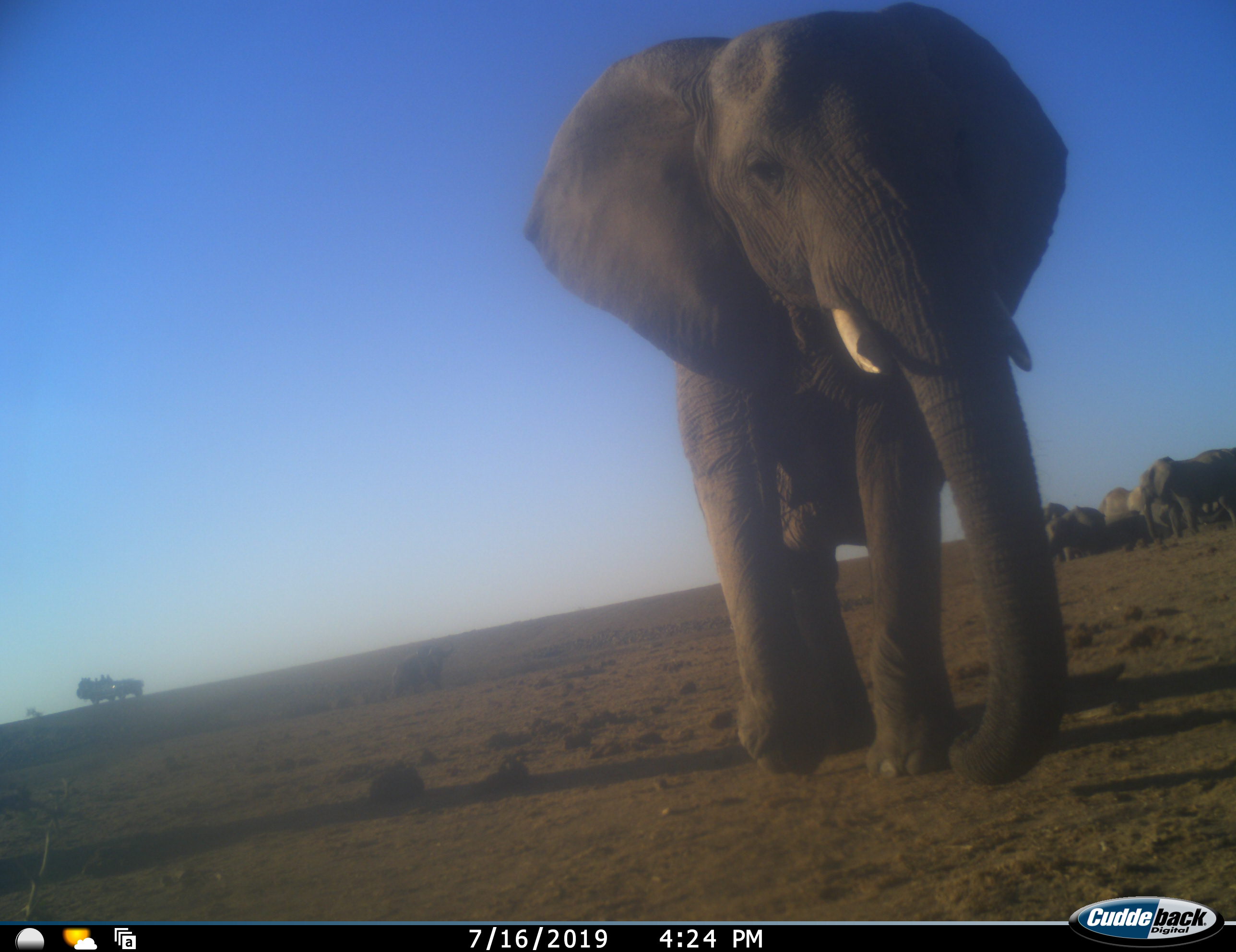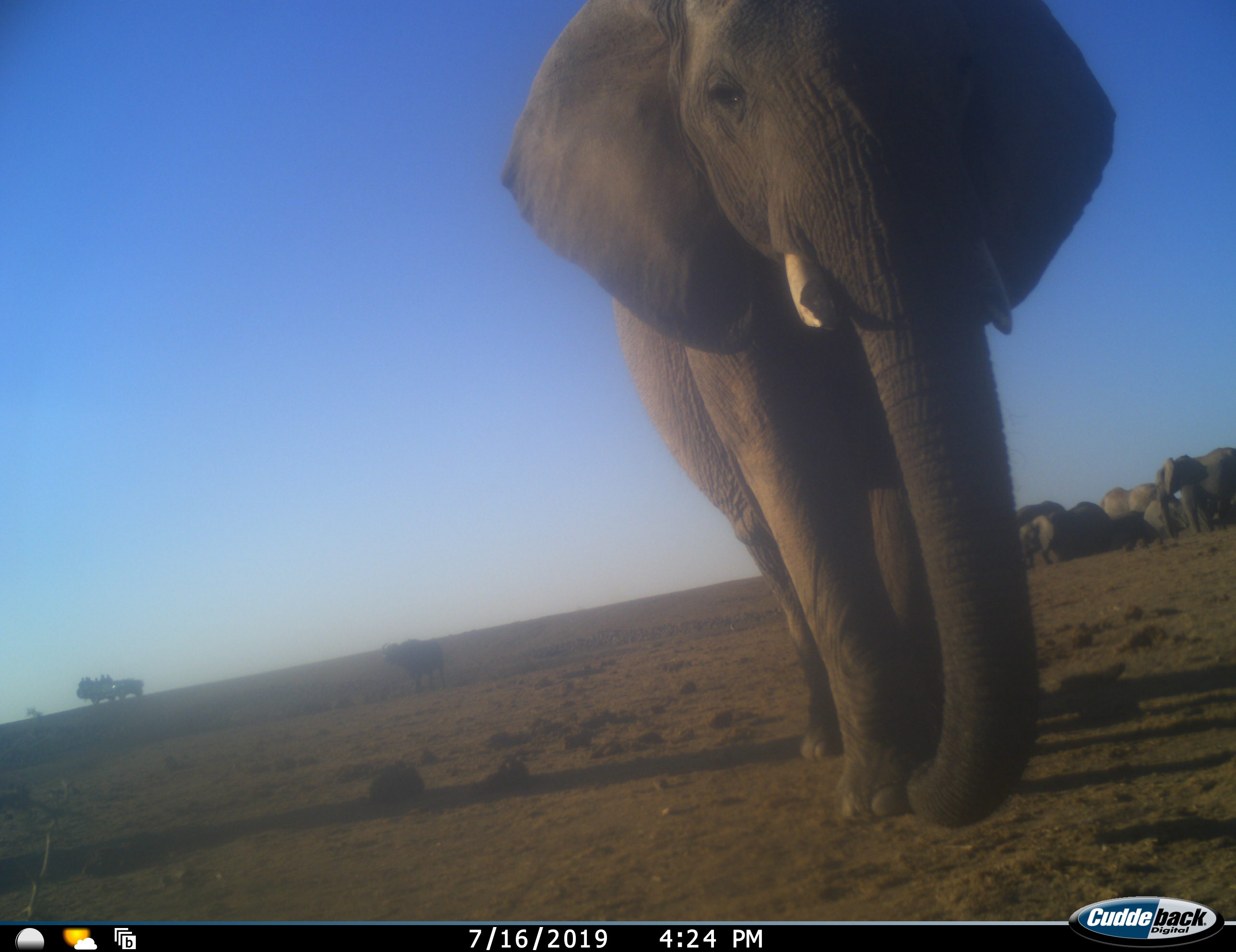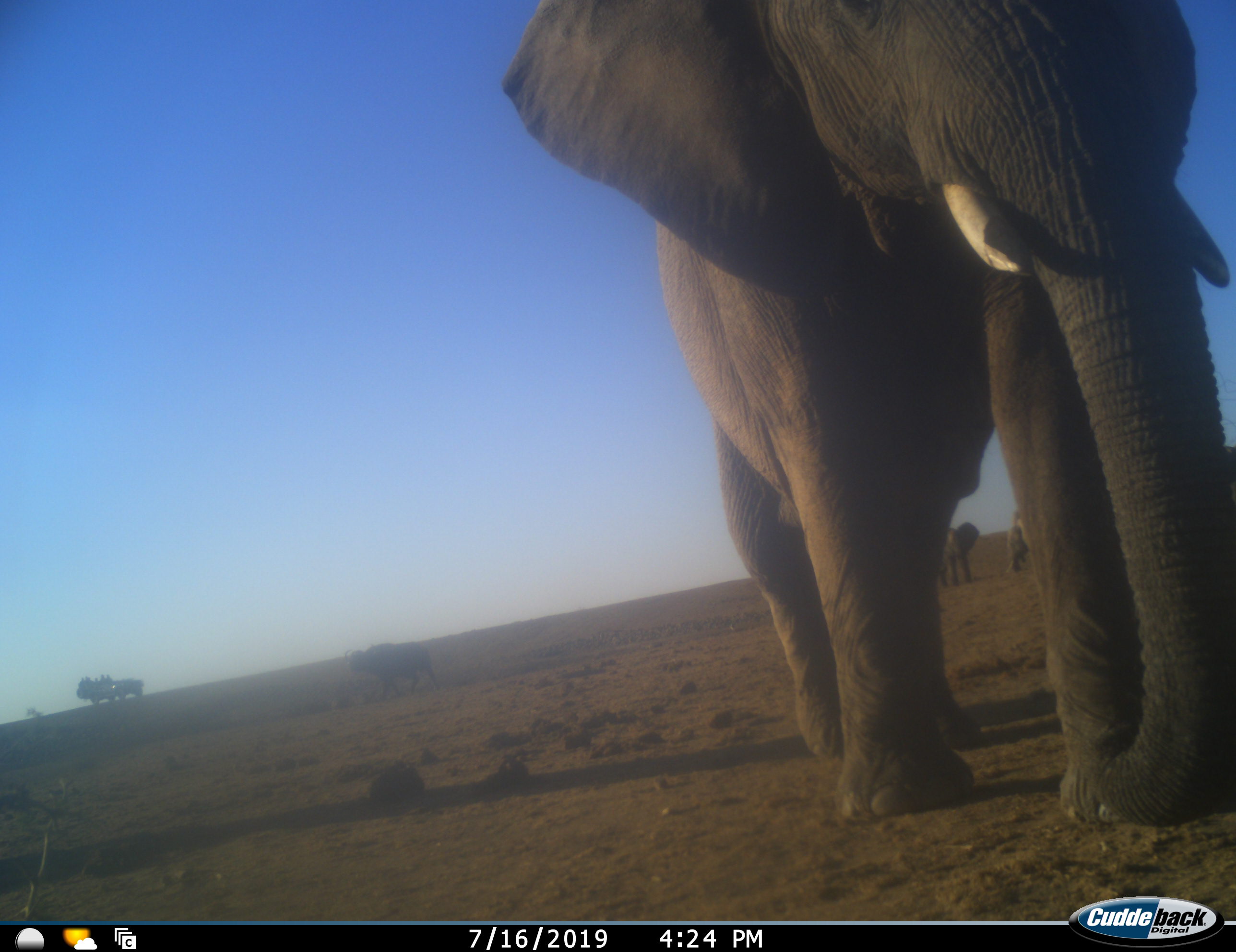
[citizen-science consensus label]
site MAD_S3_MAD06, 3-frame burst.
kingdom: Animalia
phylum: Chordata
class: Mammalia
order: Proboscidea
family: Elephantidae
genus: Loxodonta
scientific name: Loxodonta africana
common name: african bush elephant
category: elephant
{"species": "elephant (african bush elephant) (Loxodonta africana)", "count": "10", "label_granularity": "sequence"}